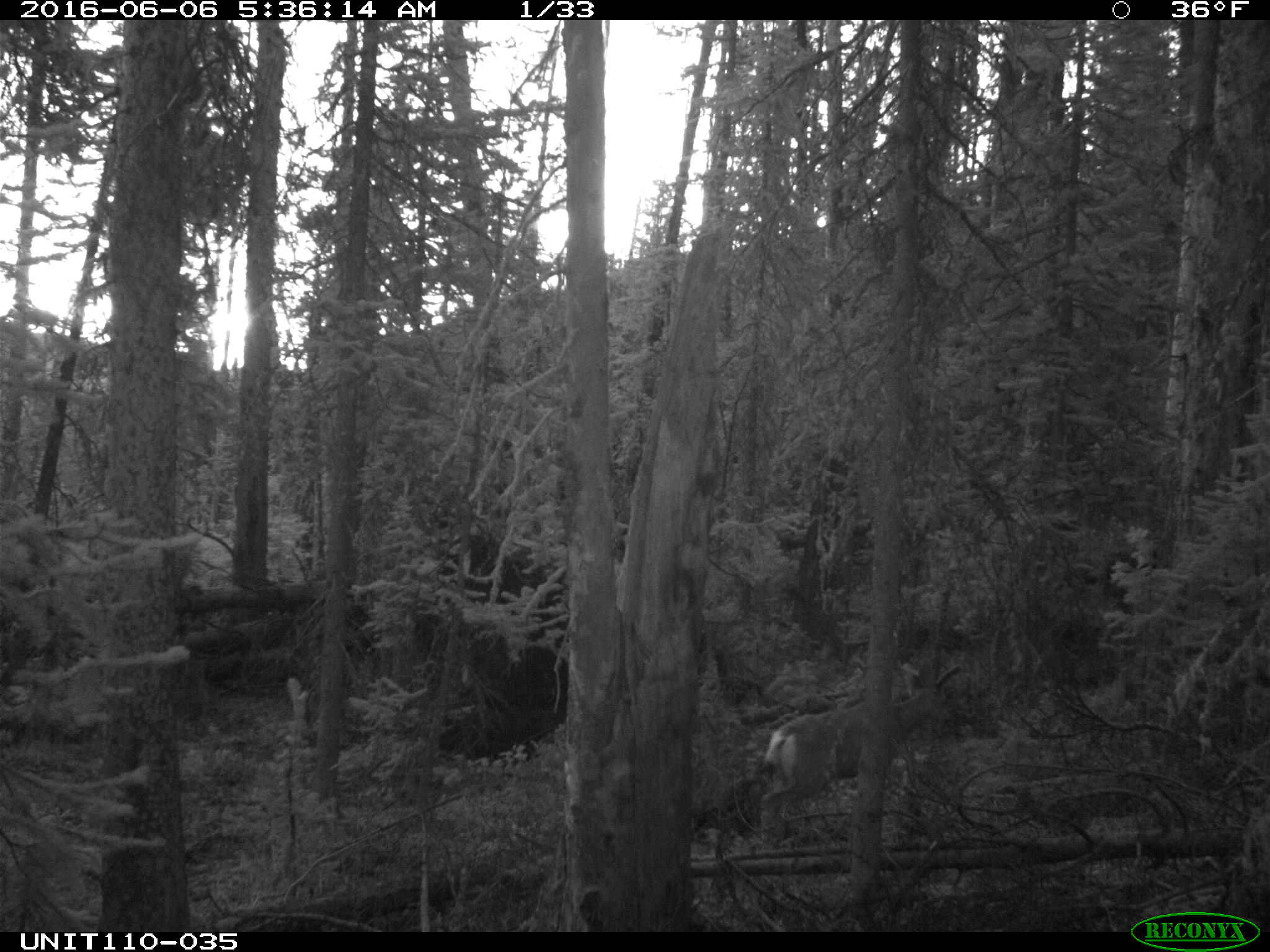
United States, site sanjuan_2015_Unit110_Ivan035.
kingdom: Animalia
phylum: Chordata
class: Mammalia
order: Artiodactyla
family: Cervidae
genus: Odocoileus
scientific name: Odocoileus hemionus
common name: mule deer